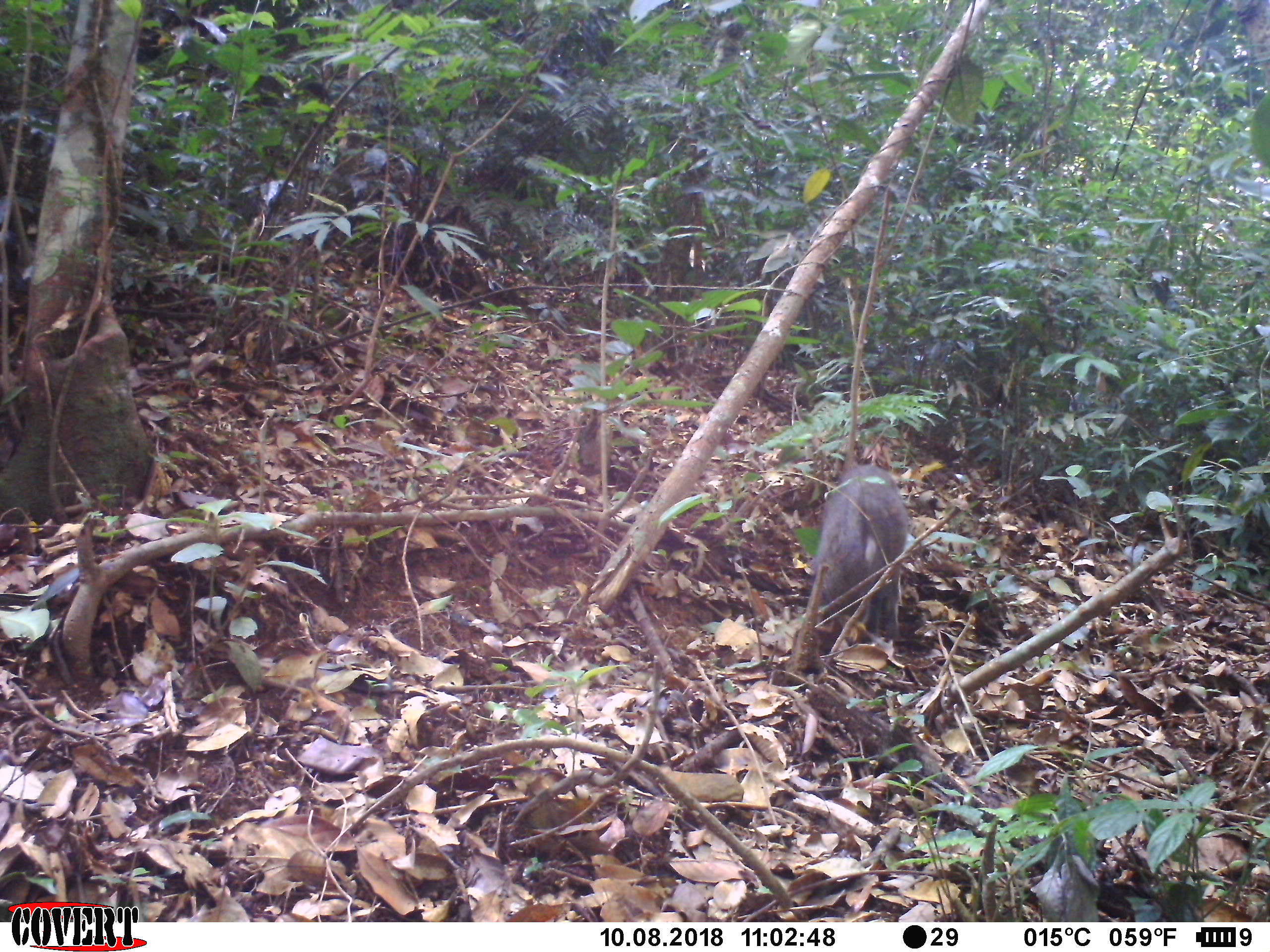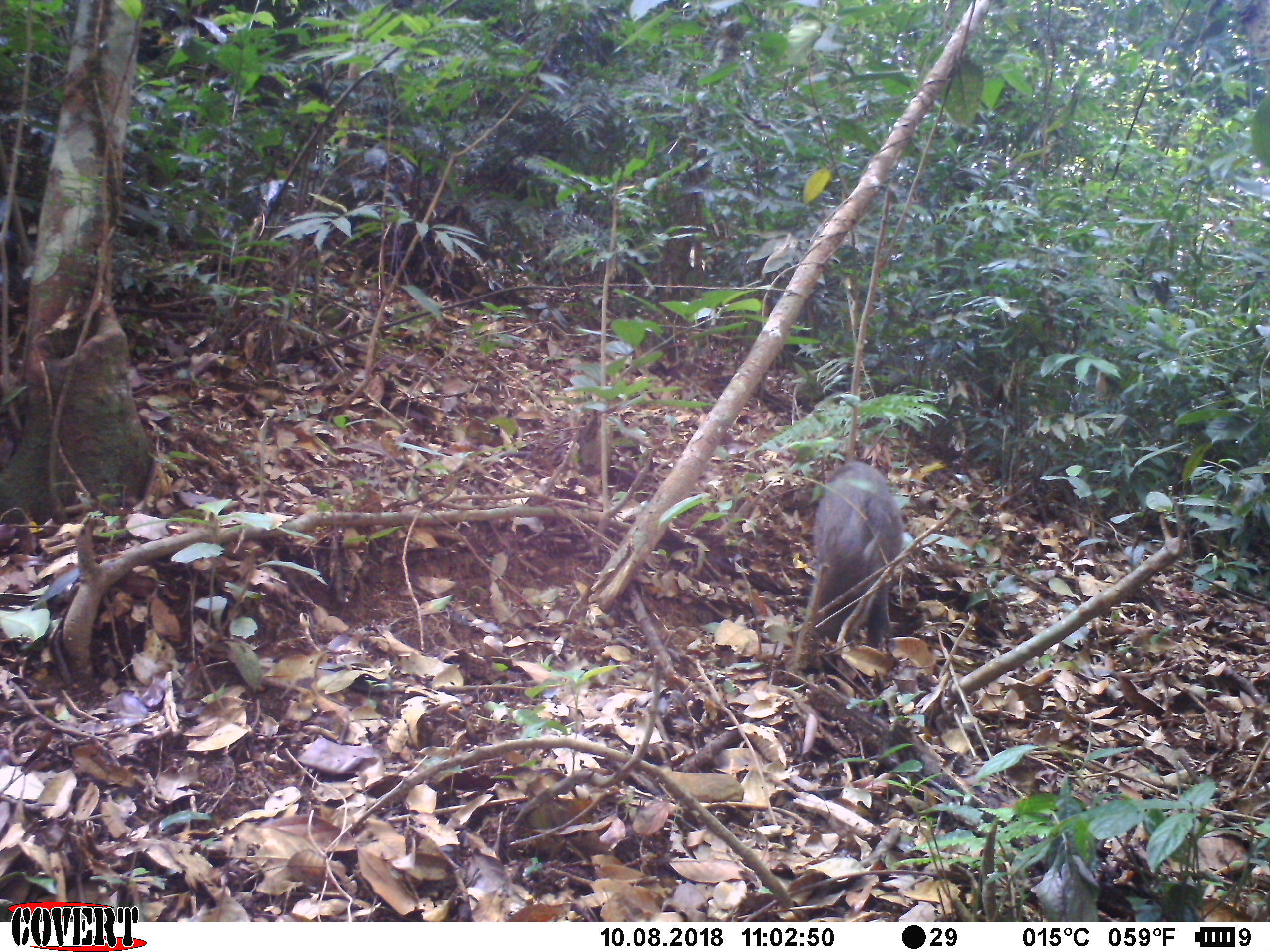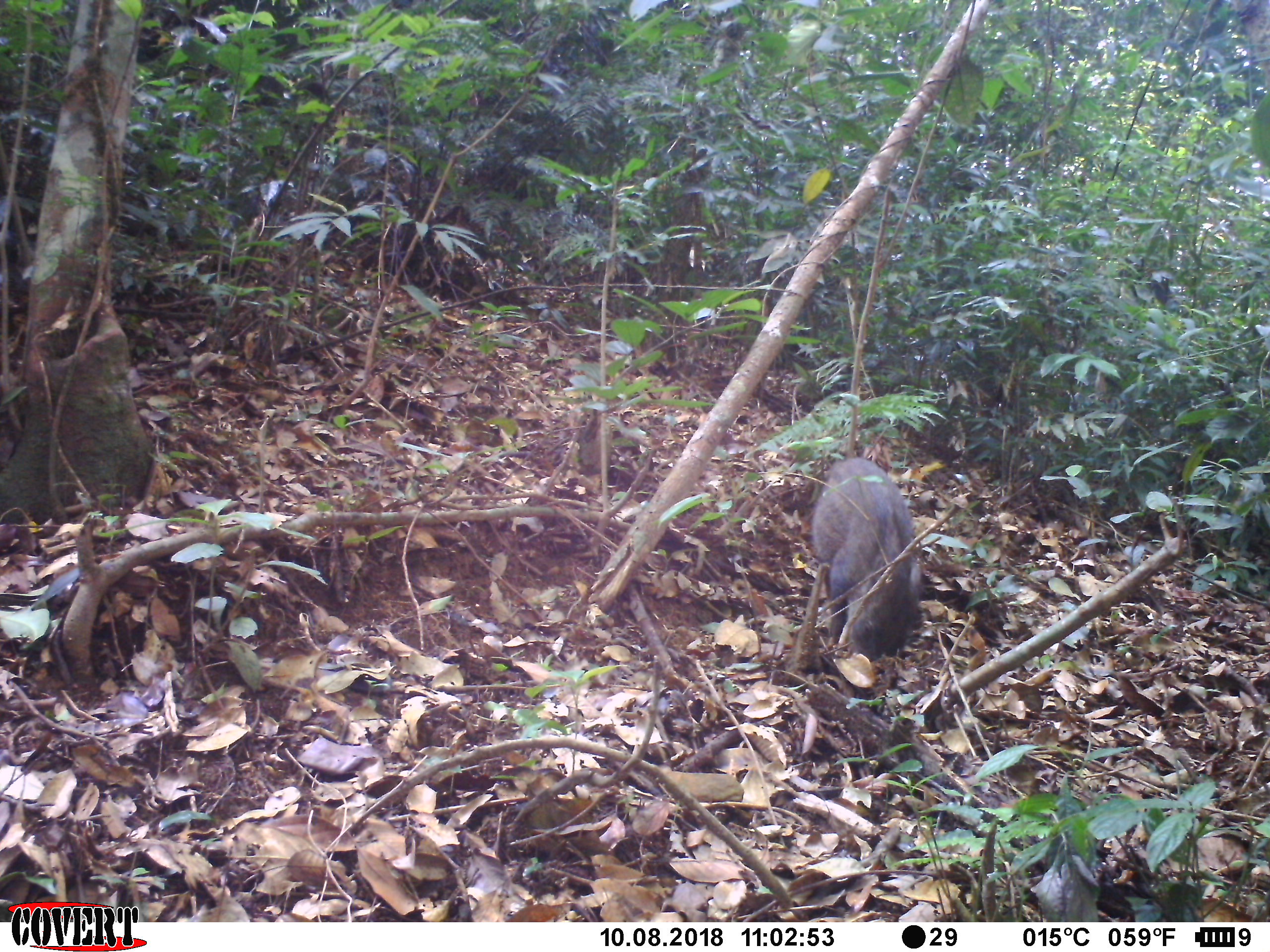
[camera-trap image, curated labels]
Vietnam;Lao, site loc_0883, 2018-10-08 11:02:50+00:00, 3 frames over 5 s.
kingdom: Animalia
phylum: Chordata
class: Mammalia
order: Artiodactyla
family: Suidae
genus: Sus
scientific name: Sus scrofa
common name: eurasian wild pig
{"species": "eurasian wild pig (Sus scrofa)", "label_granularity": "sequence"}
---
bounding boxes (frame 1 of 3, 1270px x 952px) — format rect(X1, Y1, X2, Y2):
eurasian wild pig: rect(811, 463, 908, 645)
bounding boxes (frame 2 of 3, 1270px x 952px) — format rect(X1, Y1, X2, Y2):
eurasian wild pig: rect(813, 460, 902, 649)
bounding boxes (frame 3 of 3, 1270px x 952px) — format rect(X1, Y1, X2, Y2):
eurasian wild pig: rect(811, 457, 920, 661)